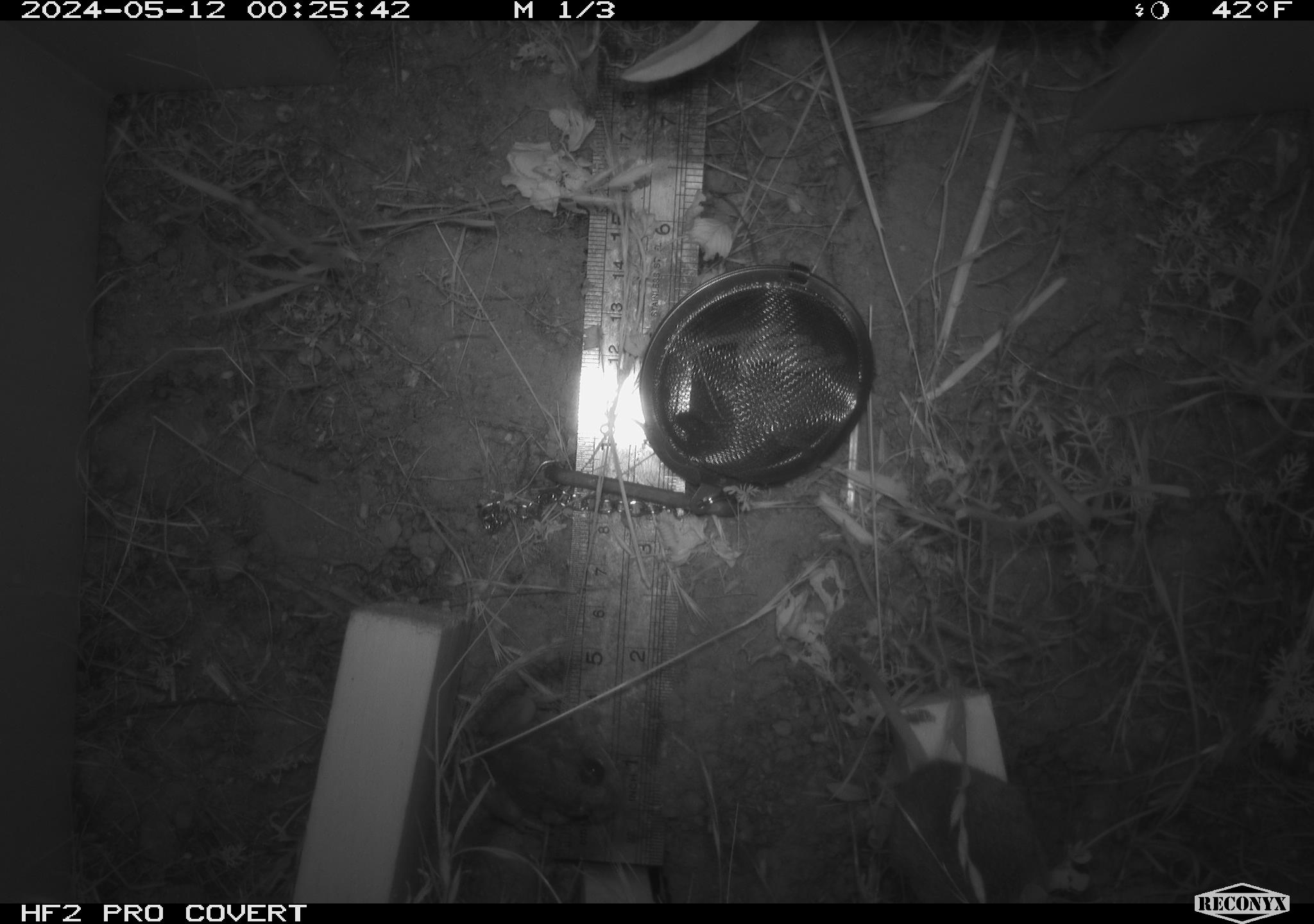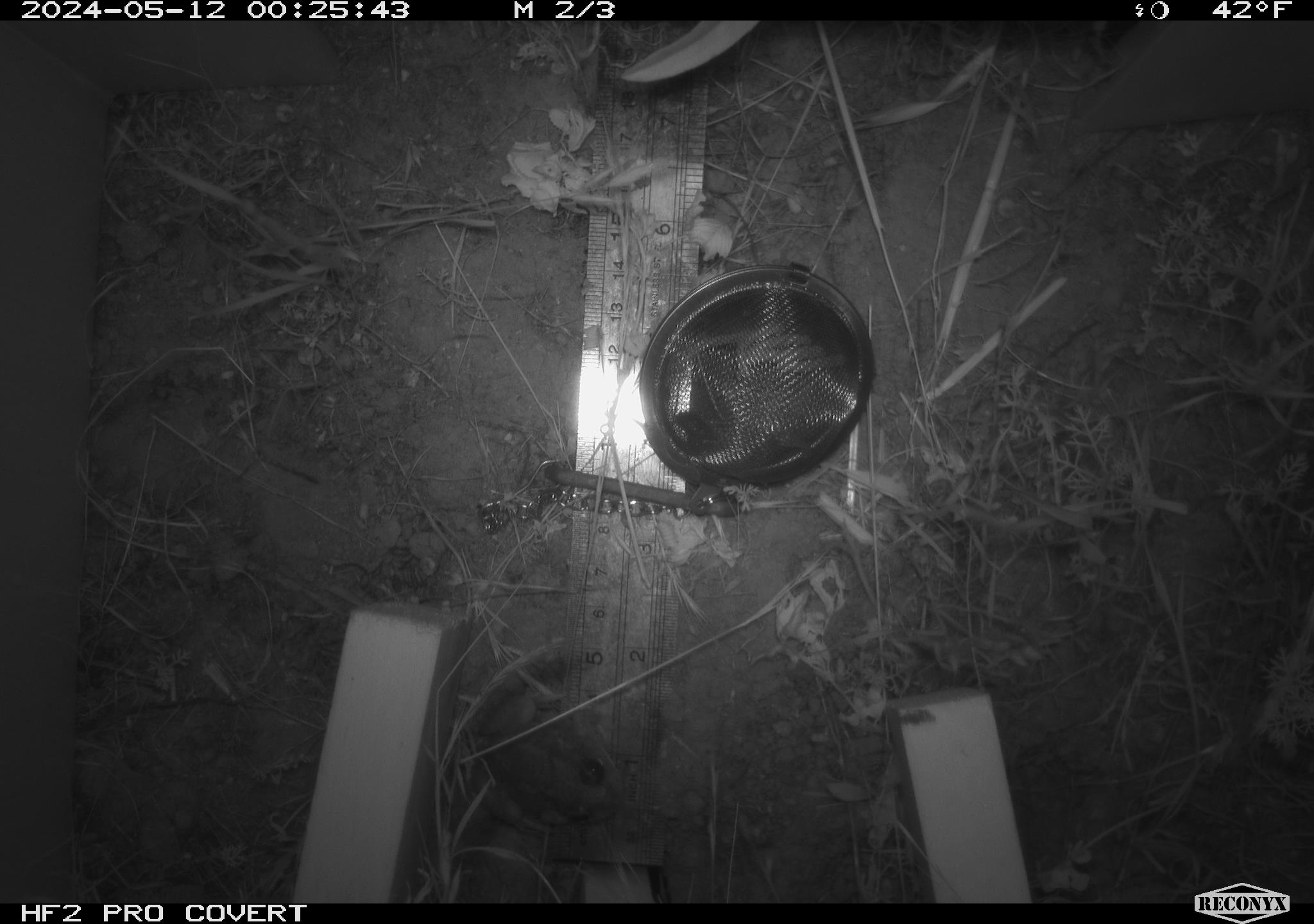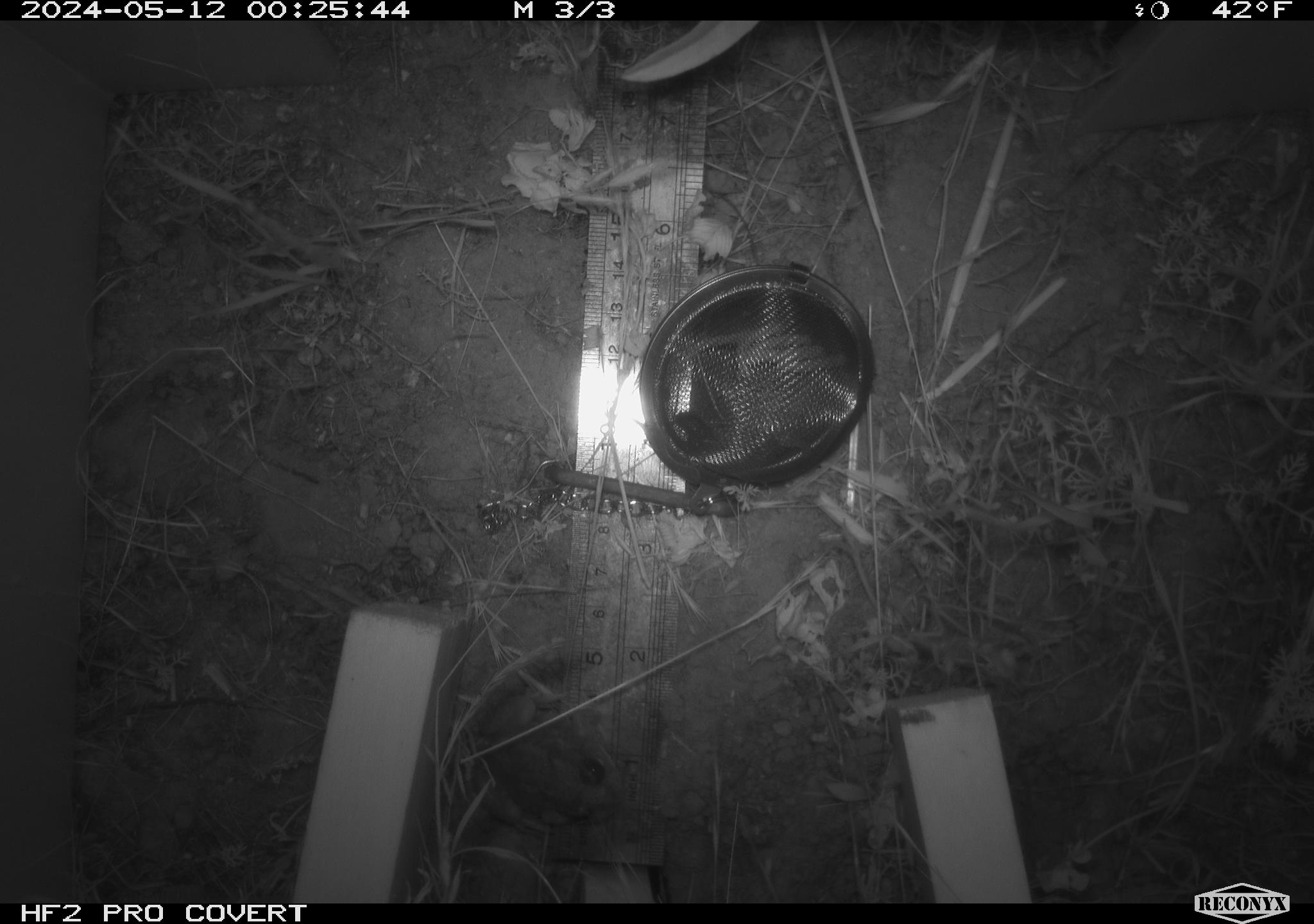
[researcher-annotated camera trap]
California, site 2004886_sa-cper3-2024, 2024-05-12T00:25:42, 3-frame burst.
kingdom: Animalia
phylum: Chordata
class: Mammalia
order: Rodentia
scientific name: Rodentia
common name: rodent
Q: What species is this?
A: Rodent (Rodentia).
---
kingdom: Animalia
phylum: Chordata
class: Amphibia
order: Anura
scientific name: Anura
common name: frogs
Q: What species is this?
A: Frogs (Anura).